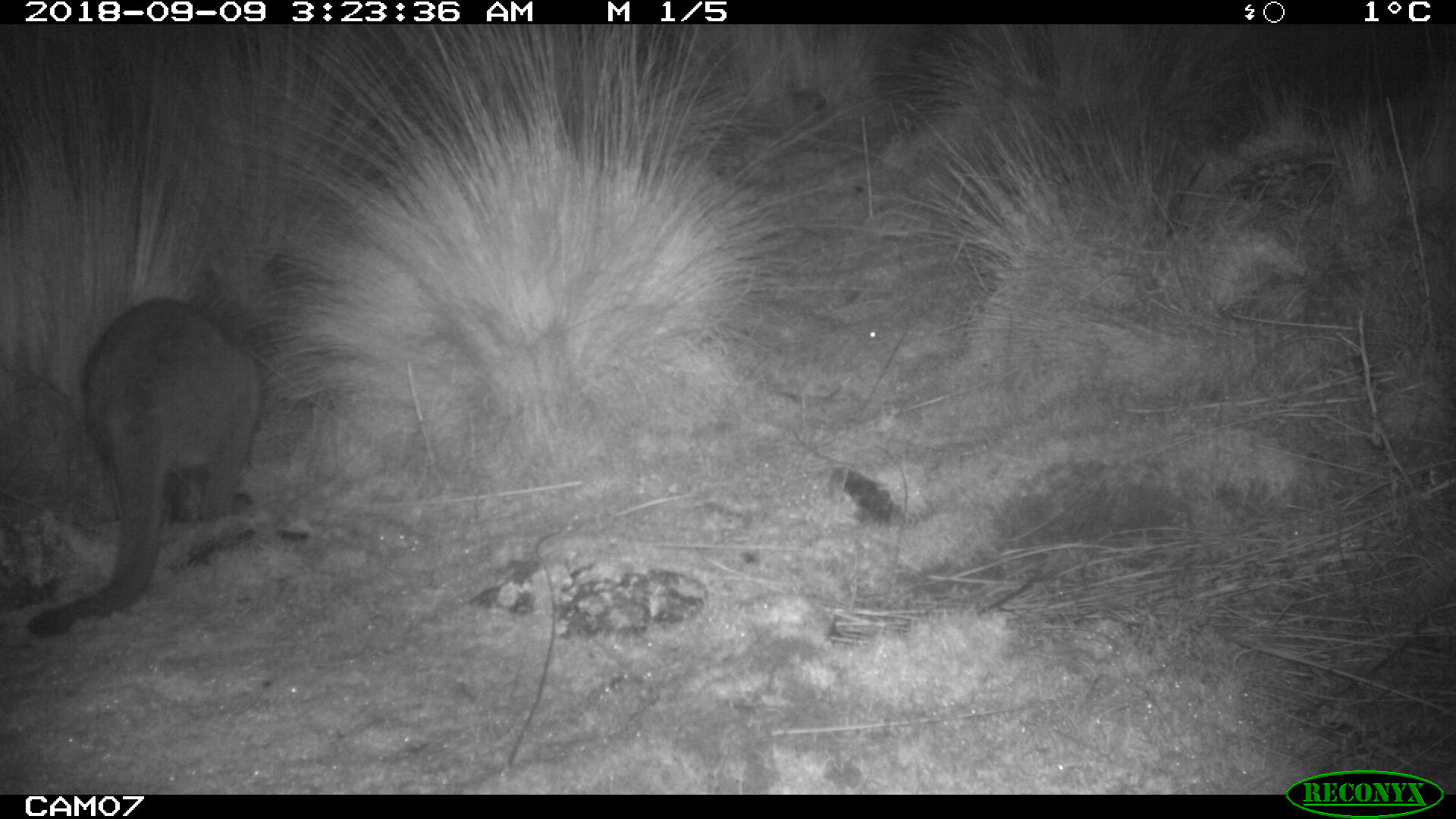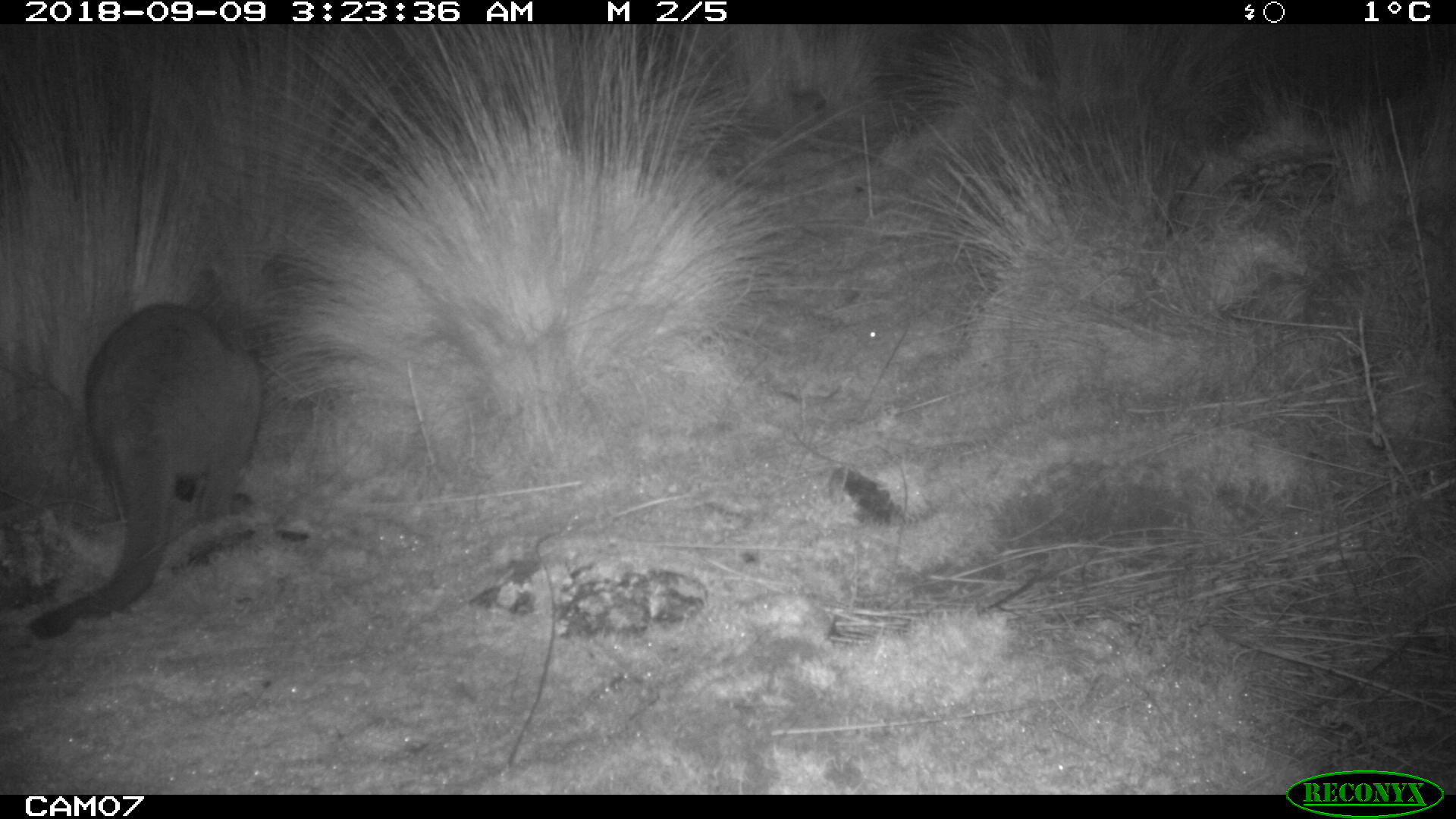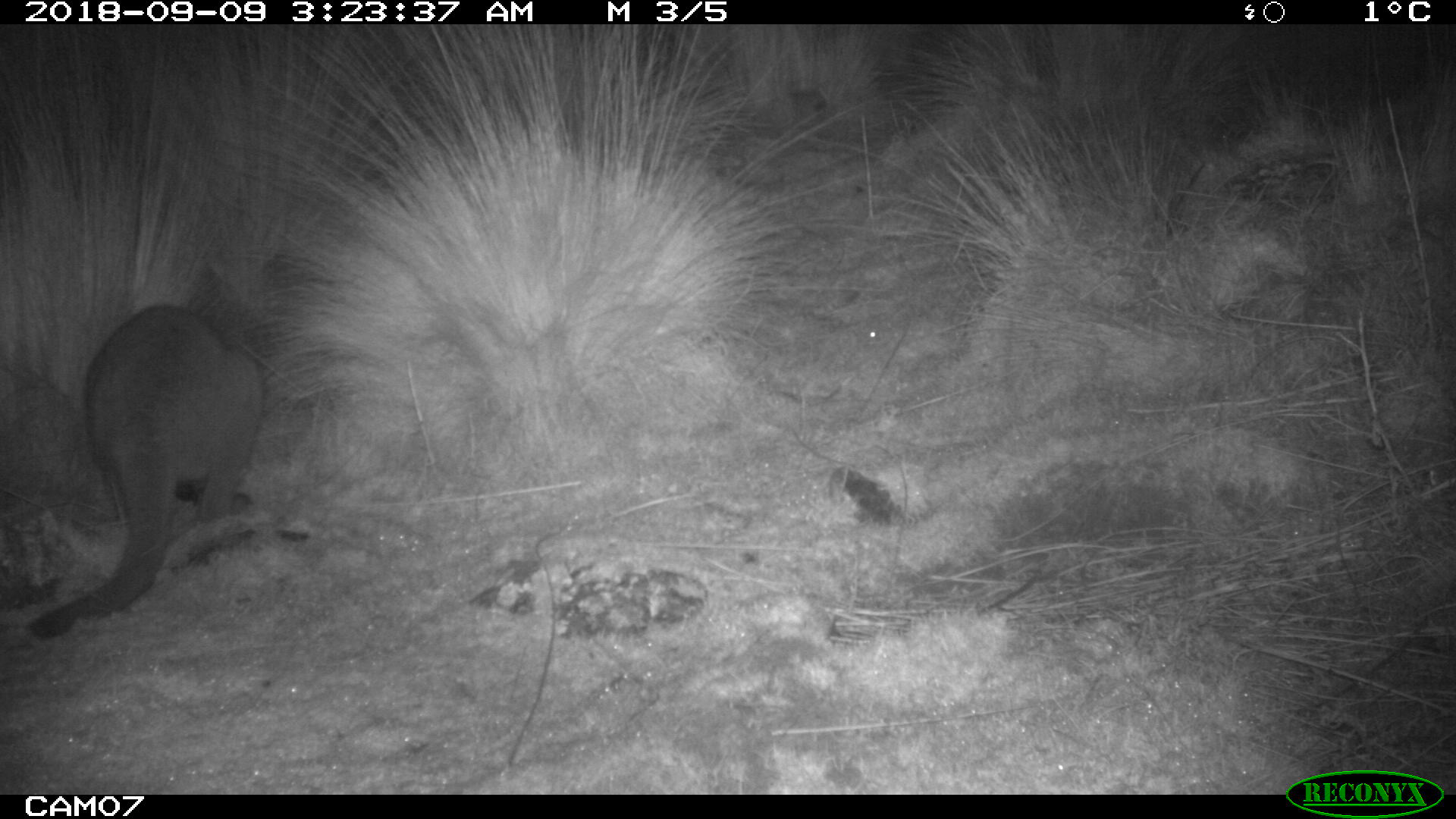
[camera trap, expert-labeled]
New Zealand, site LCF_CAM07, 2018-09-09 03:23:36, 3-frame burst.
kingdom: Animalia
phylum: Chordata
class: Mammalia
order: Diprotodontia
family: Macropodidae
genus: Notamacropus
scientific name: Notamacropus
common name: wallaby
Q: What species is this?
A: Wallaby (Notamacropus).